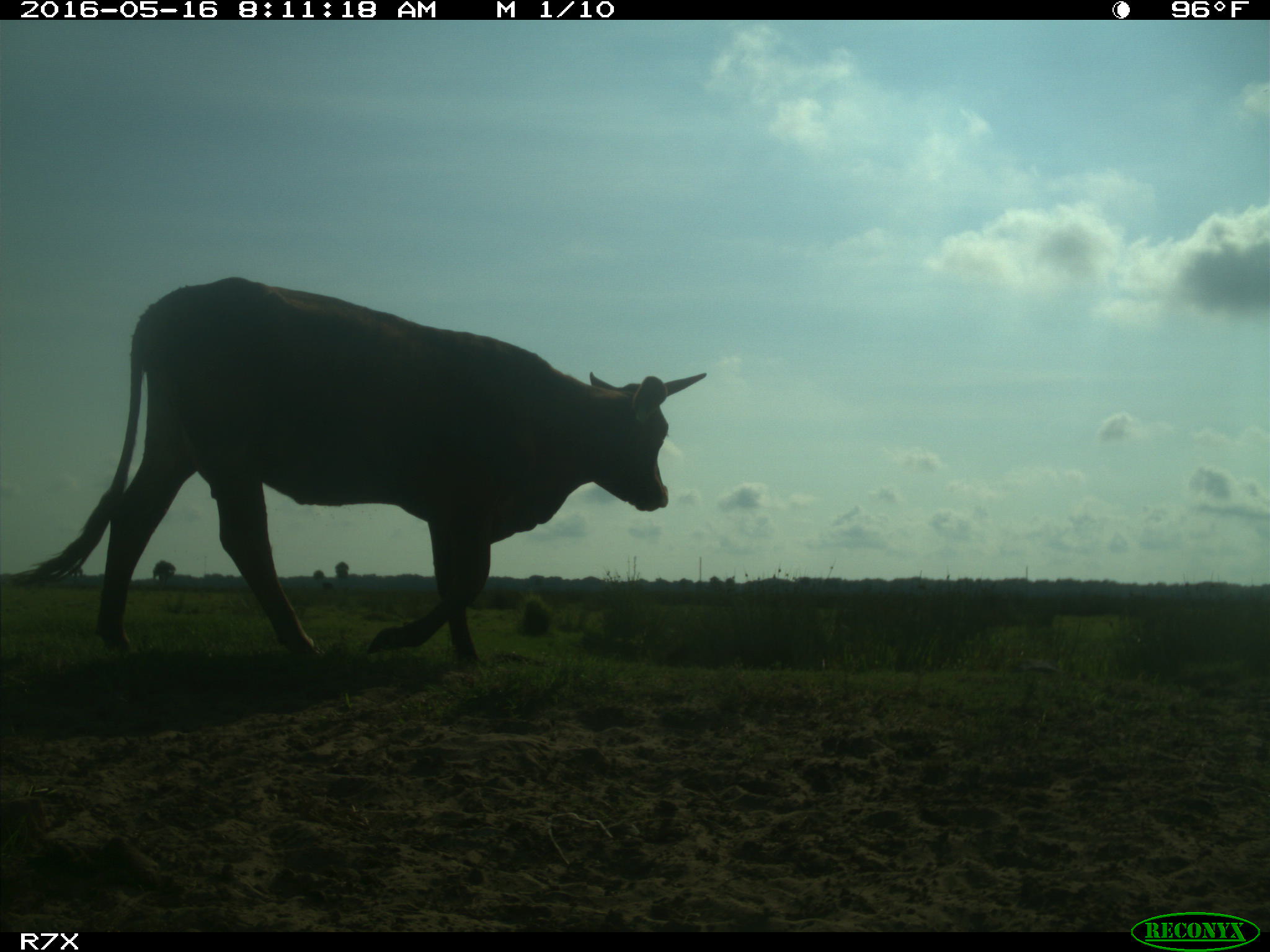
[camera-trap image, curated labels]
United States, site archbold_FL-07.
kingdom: Animalia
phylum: Chordata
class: Mammalia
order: Artiodactyla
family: Bovidae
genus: Bos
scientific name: Bos taurus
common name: domestic cow